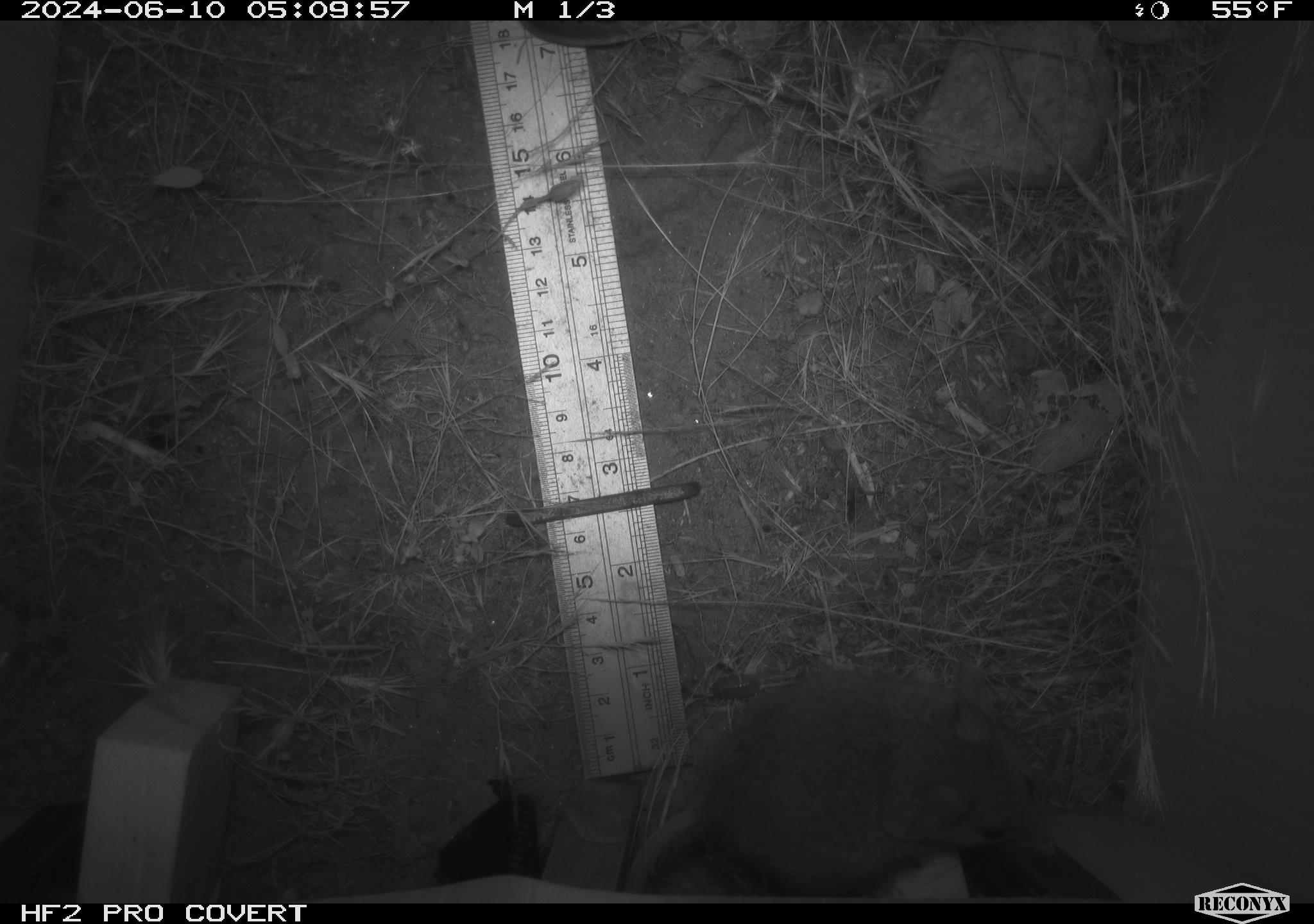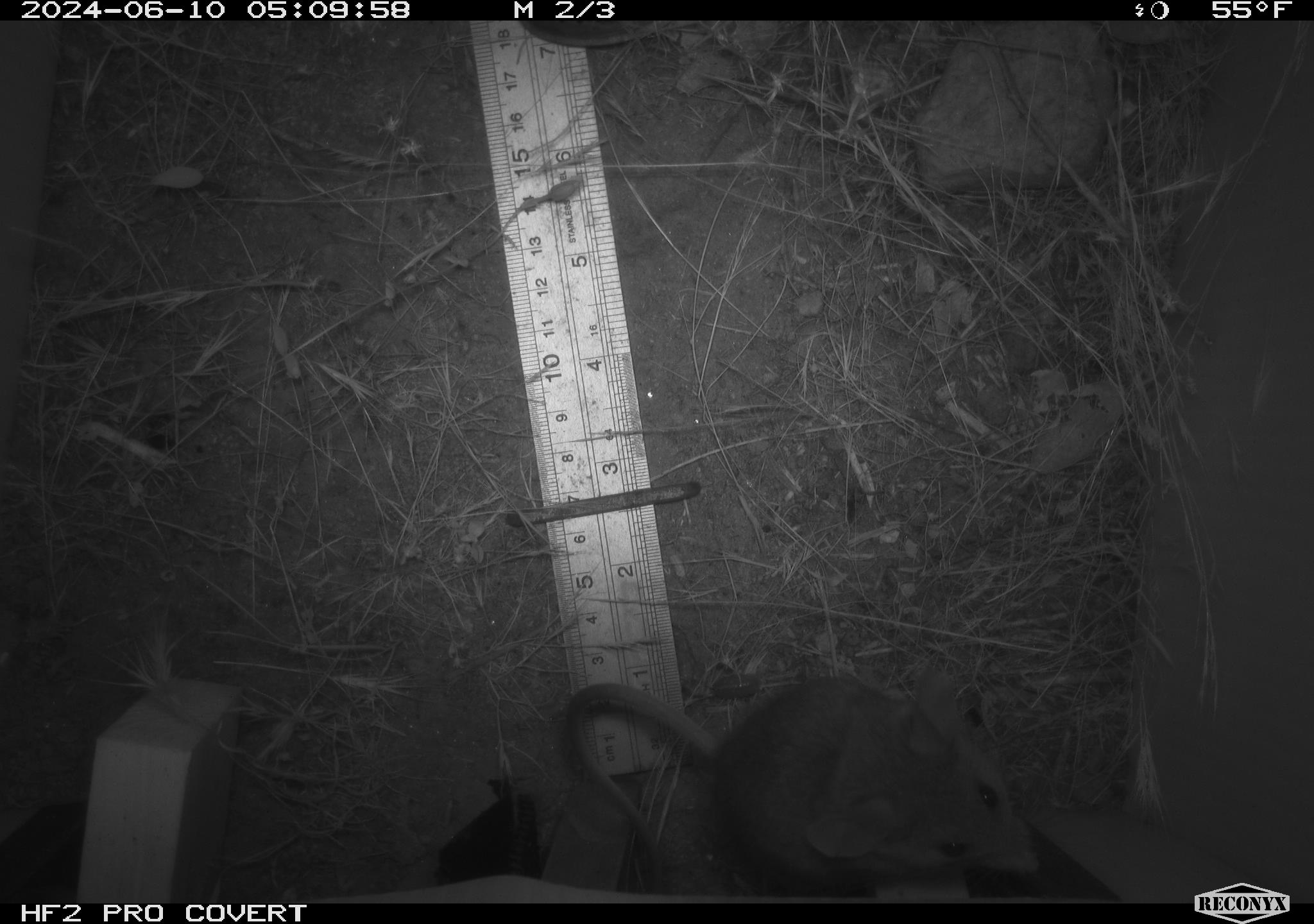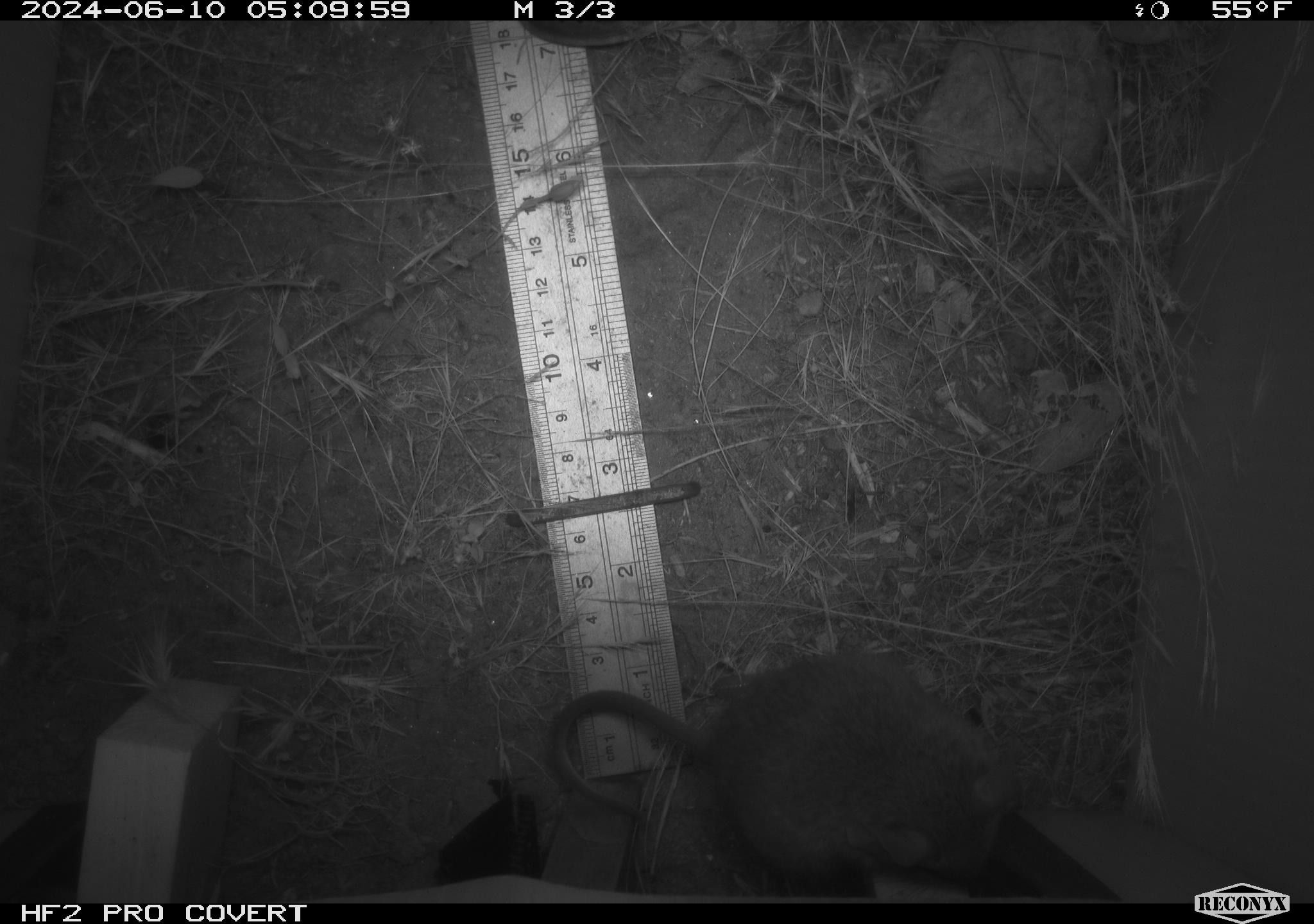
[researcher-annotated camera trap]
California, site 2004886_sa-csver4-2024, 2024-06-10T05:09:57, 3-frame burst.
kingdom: Animalia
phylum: Chordata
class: Mammalia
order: Rodentia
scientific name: Rodentia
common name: mouse species